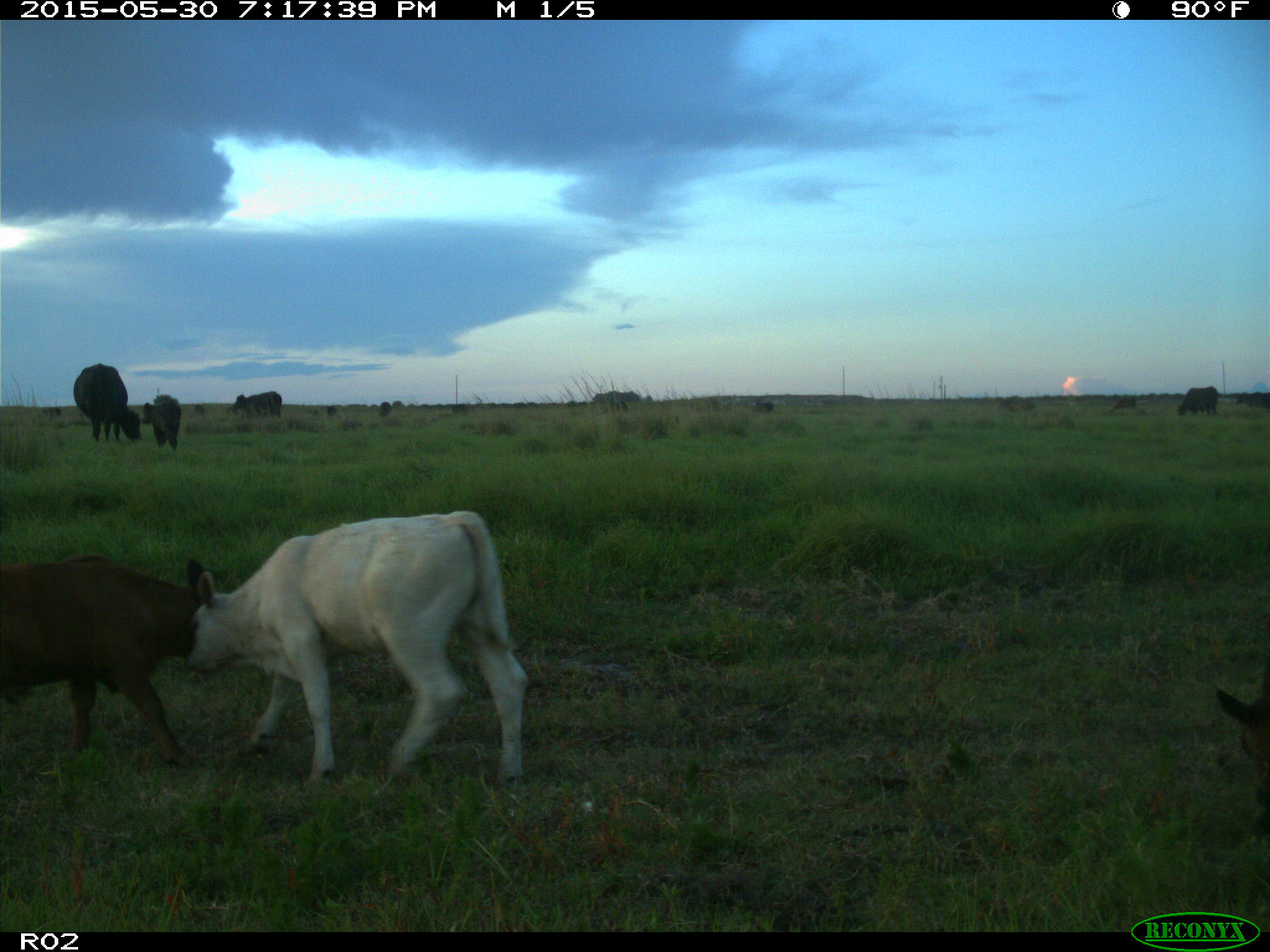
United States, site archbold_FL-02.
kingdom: Animalia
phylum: Chordata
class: Mammalia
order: Artiodactyla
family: Bovidae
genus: Bos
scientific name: Bos taurus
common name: domestic cow